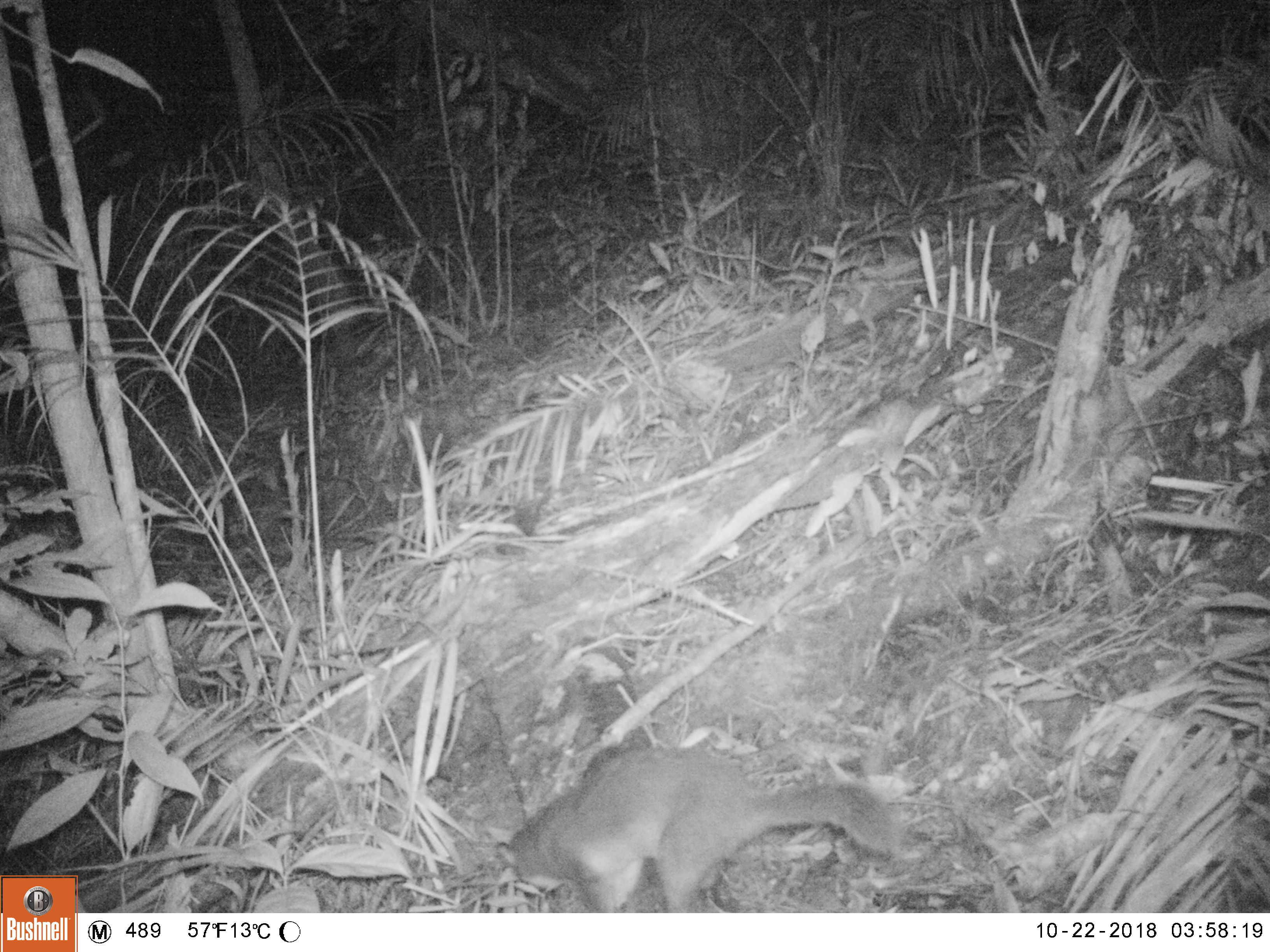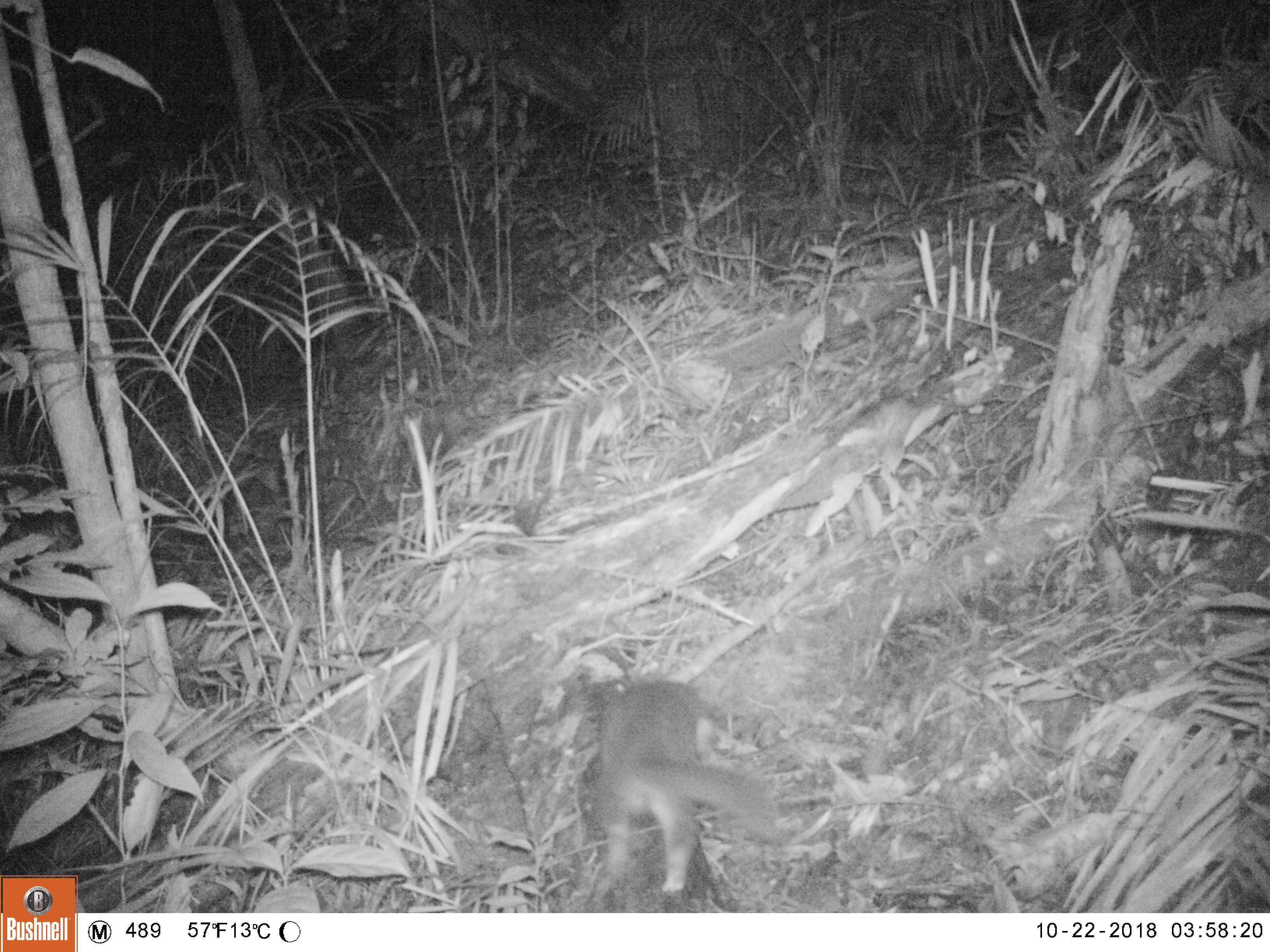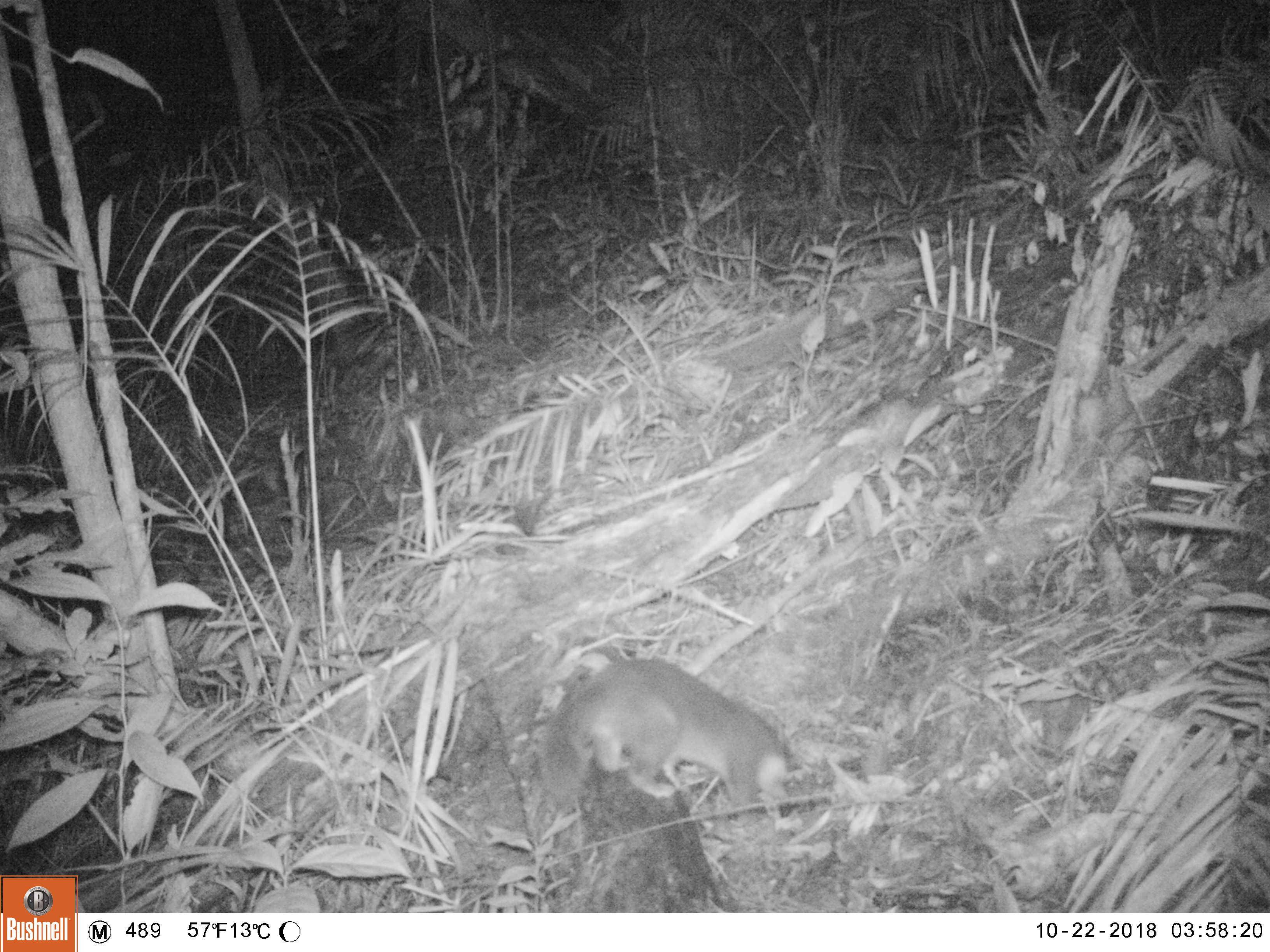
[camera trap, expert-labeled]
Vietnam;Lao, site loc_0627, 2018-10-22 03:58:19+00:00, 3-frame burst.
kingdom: Animalia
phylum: Chordata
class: Mammalia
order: Carnivora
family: Mustelidae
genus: Melogale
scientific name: Melogale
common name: ferret badger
Ferret badger (Melogale). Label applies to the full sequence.